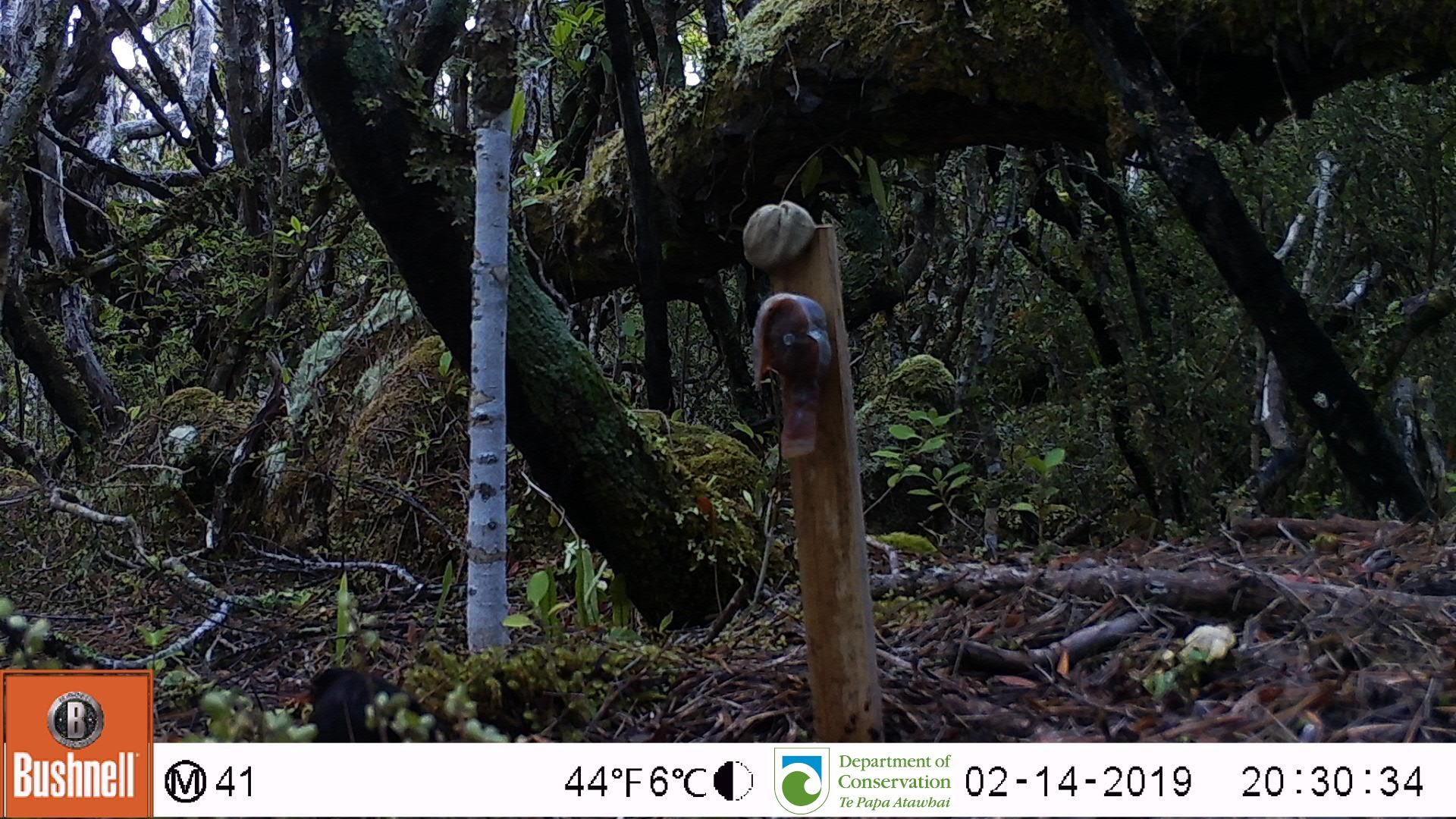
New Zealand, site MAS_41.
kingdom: Animalia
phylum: Chordata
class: Aves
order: Passeriformes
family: Turdidae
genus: Turdus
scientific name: Turdus merula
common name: eurasian blackbird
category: blackbird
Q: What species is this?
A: Blackbird (eurasian blackbird) (Turdus merula).